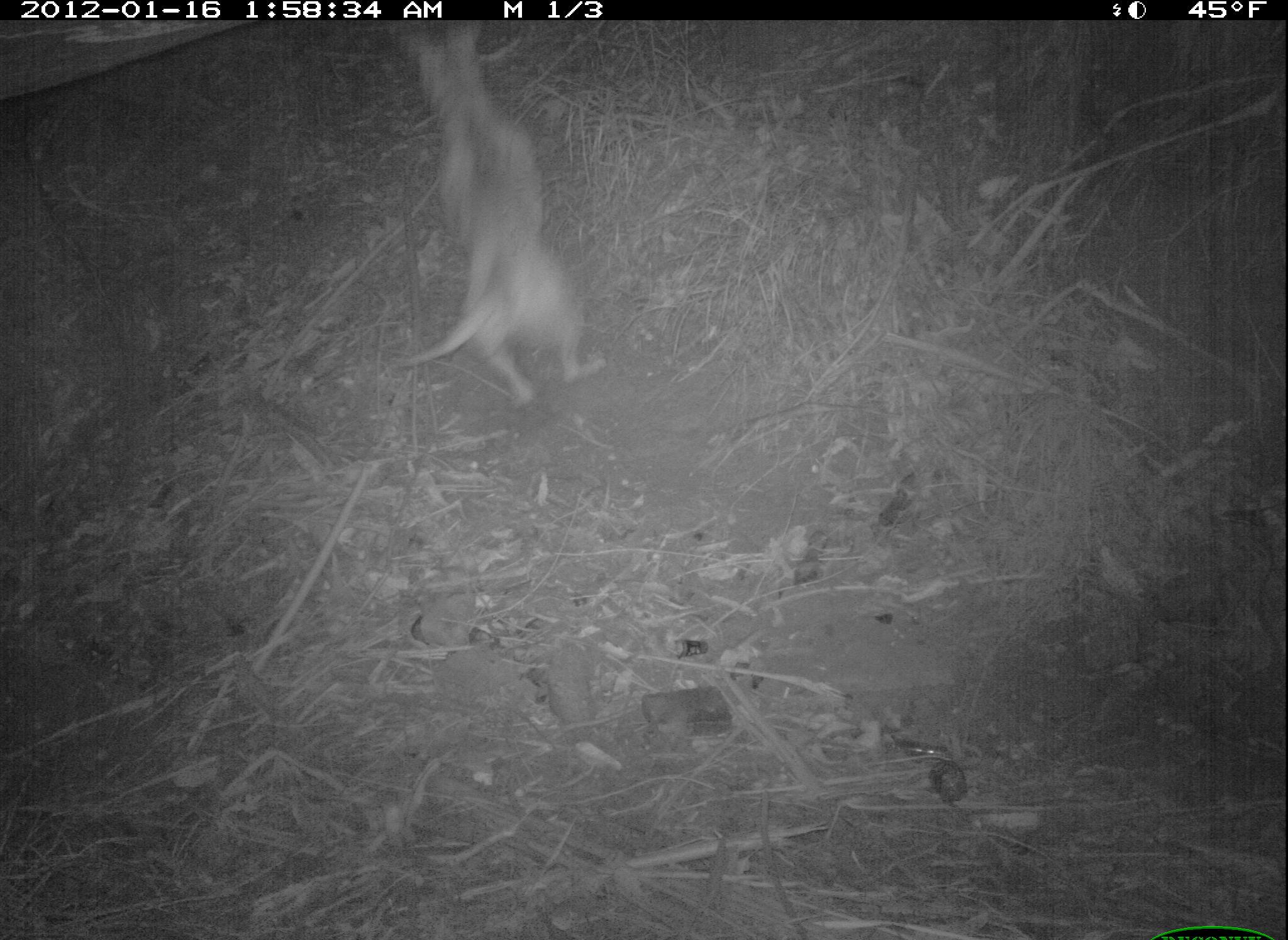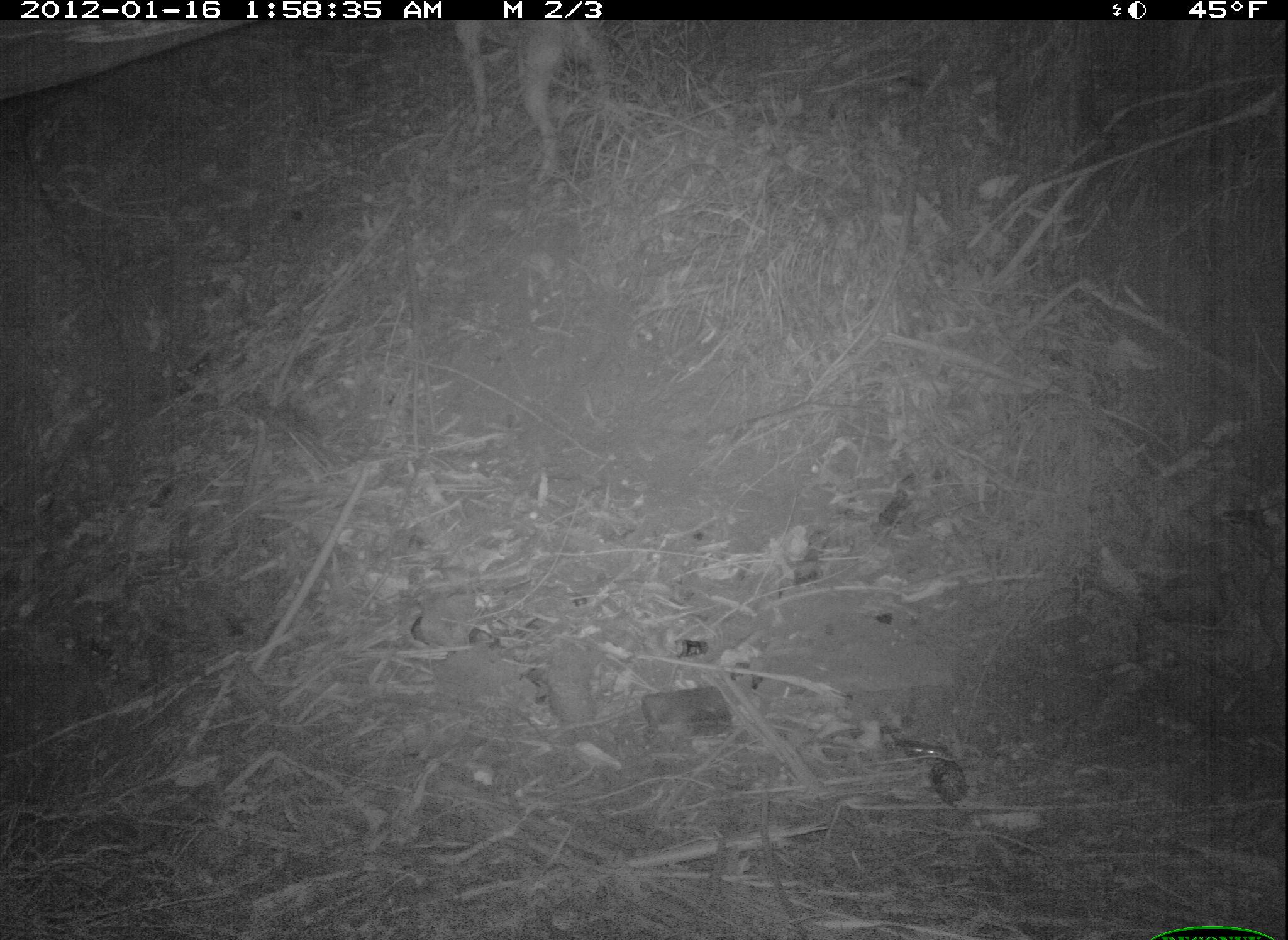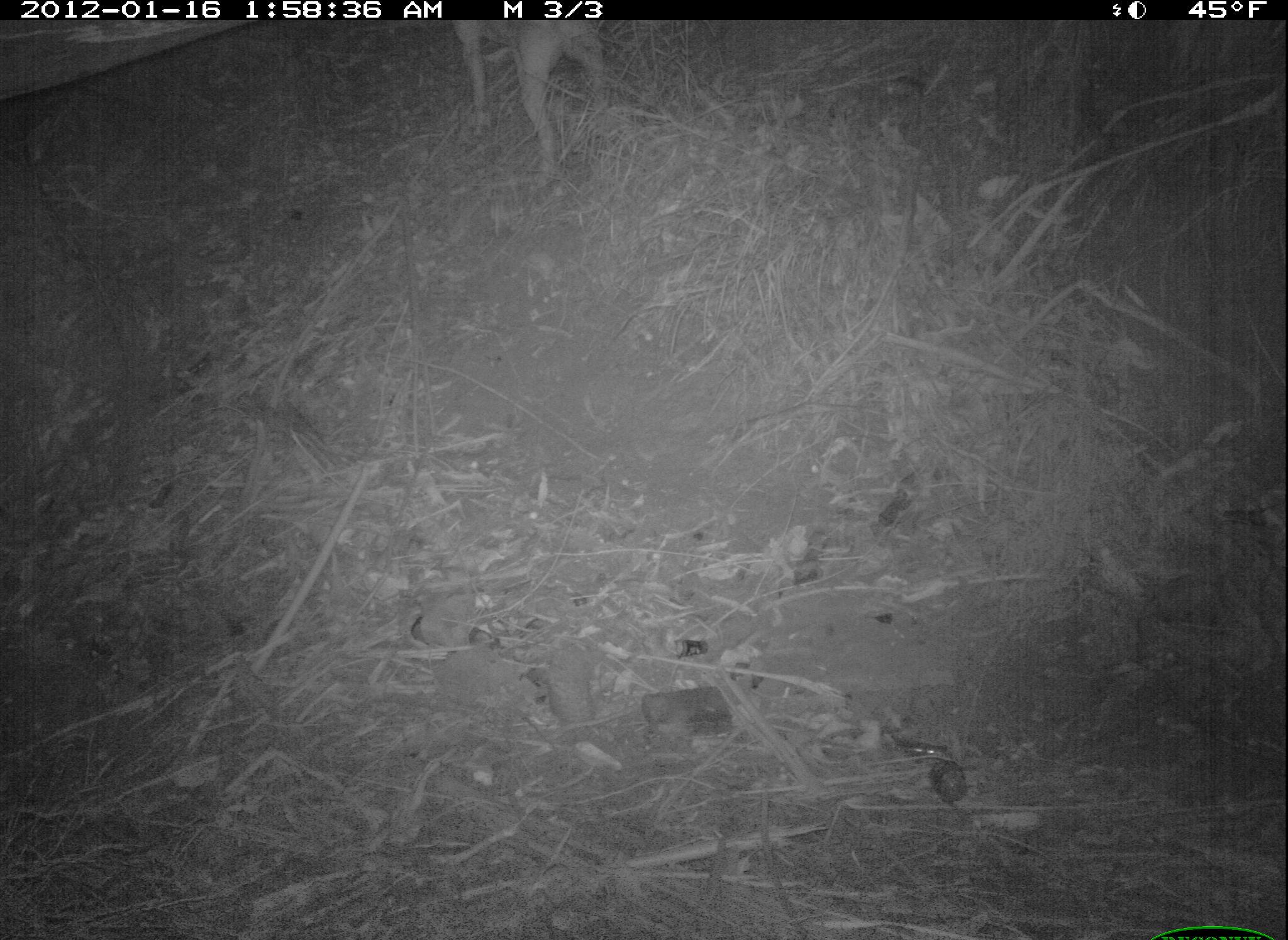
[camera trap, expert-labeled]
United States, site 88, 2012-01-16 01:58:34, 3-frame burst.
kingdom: Animalia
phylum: Chordata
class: Mammalia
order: Carnivora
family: Canidae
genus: Canis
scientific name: Canis familiaris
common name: domestic dog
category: dog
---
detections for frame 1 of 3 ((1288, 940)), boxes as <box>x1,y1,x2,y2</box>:
dog: <box>365,24,639,406</box>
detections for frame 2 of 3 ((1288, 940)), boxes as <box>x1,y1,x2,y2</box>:
dog: <box>419,16,646,187</box>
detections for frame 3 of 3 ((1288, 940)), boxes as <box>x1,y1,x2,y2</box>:
dog: <box>444,14,618,182</box>